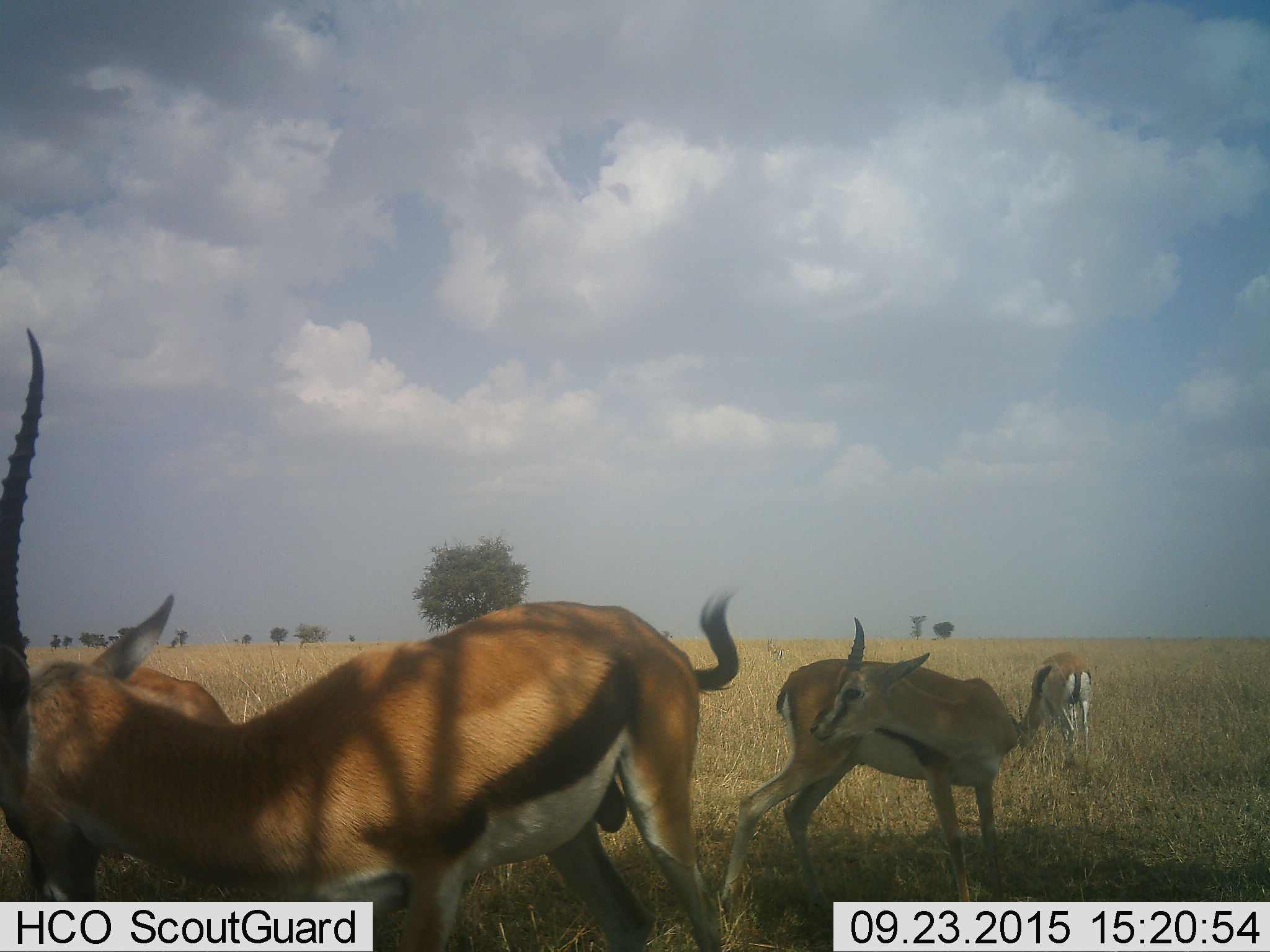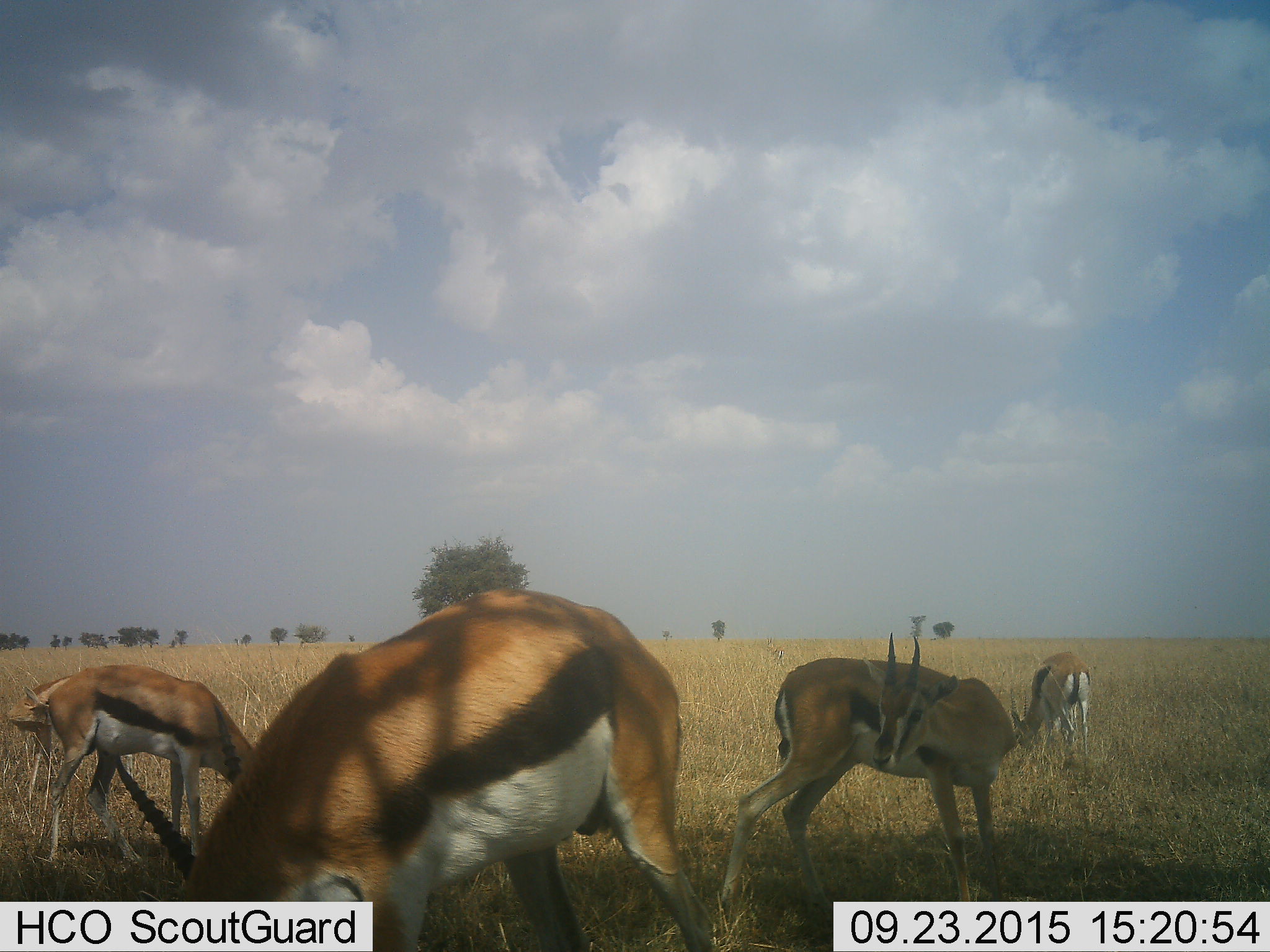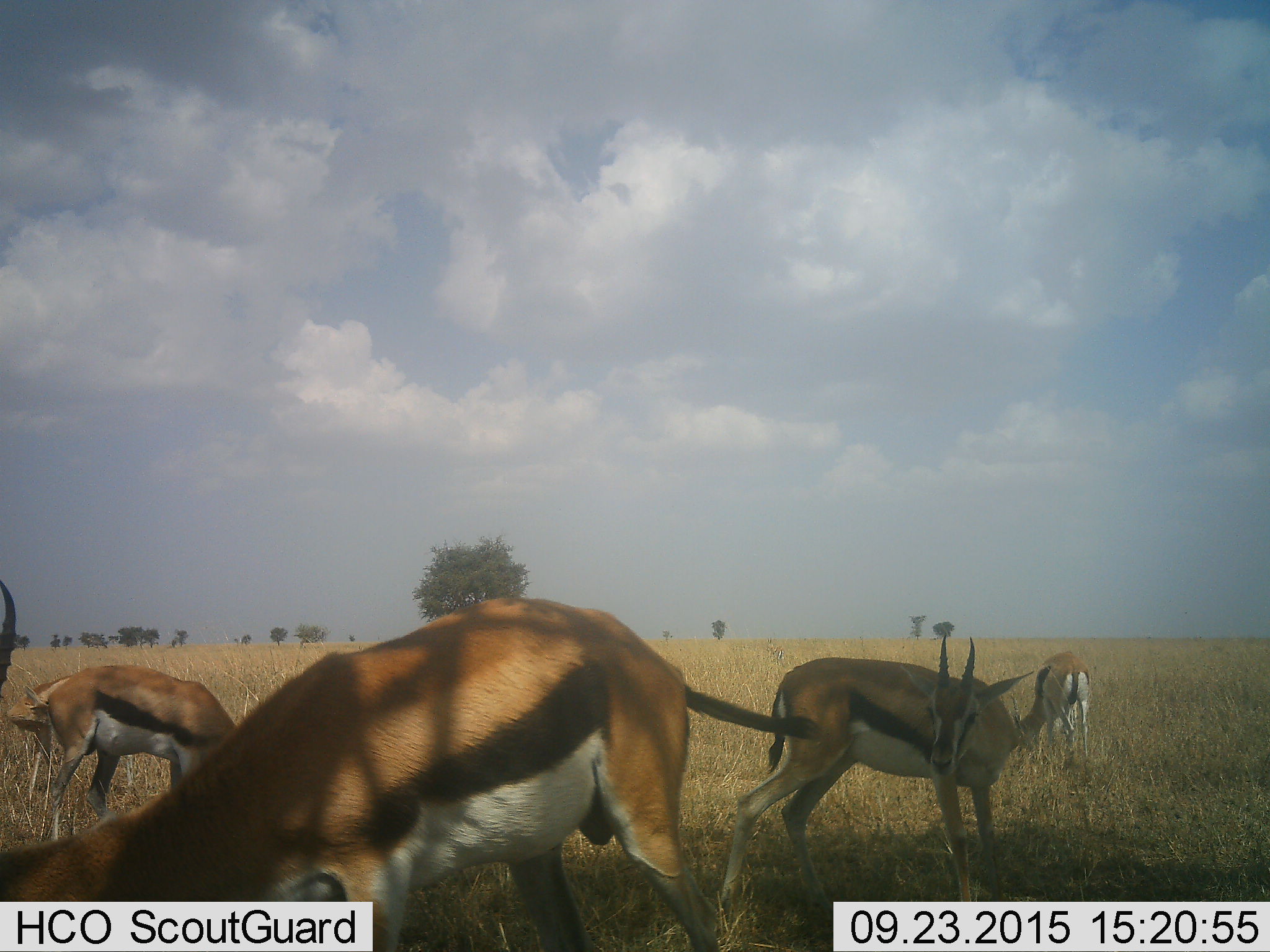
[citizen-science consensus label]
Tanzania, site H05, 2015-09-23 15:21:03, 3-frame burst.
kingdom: Animalia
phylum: Chordata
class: Mammalia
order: Artiodactyla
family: Bovidae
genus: Eudorcas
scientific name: Eudorcas thomsonii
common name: thomson's gazelle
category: gazellethomsons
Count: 4.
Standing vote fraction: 89%.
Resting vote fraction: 0%.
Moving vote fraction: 22%.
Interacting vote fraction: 11%.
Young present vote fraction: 0%.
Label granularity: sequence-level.